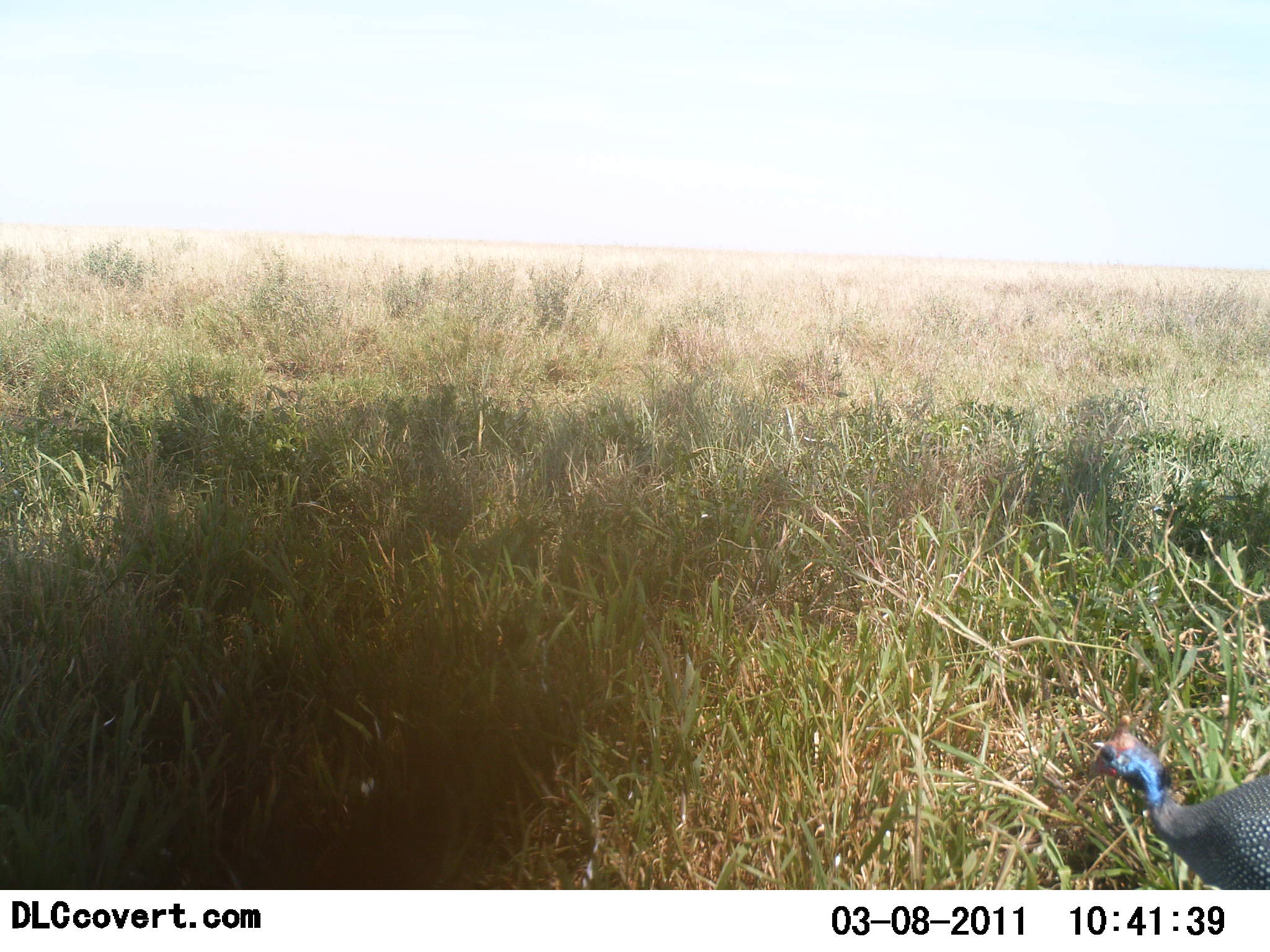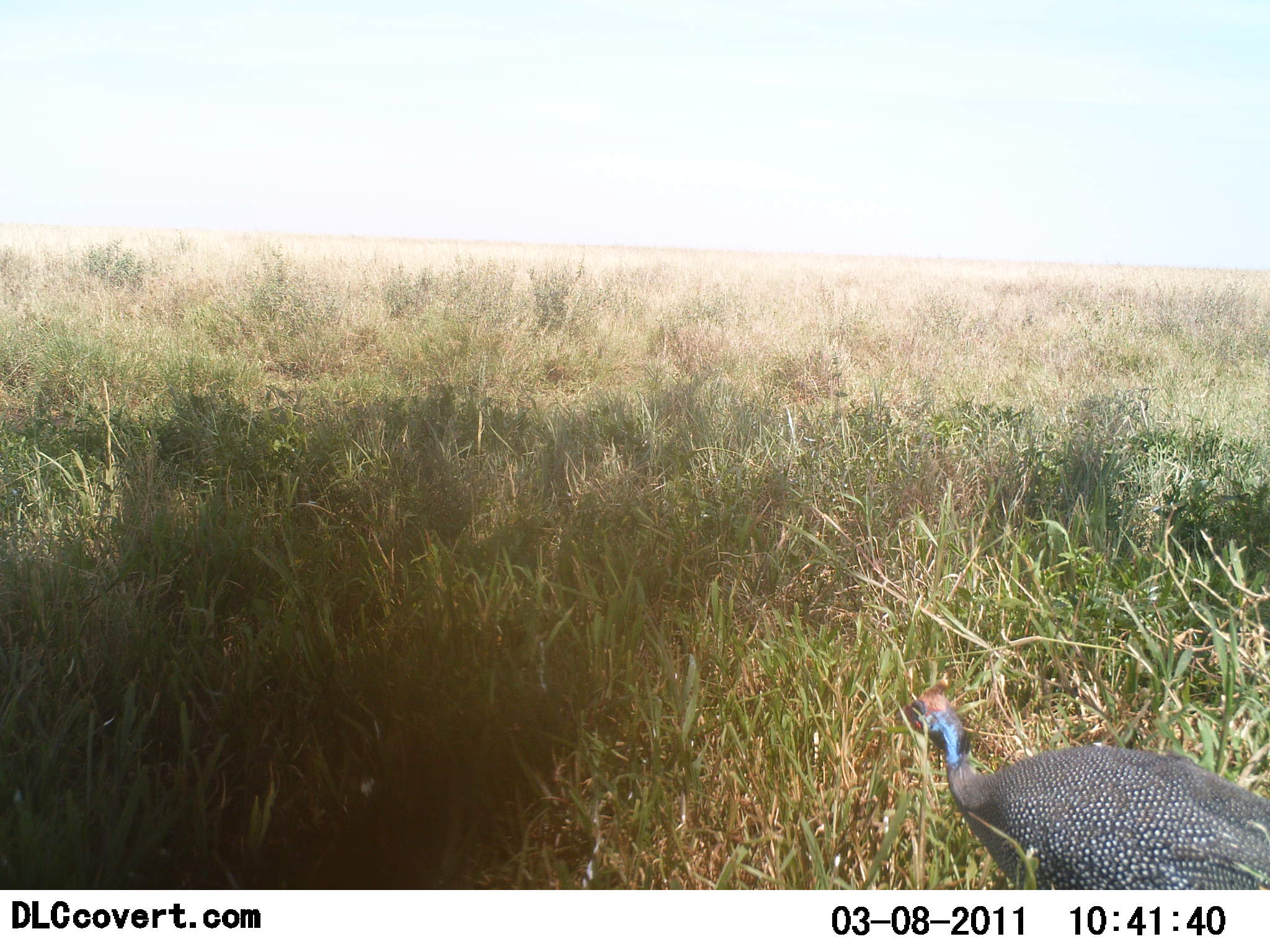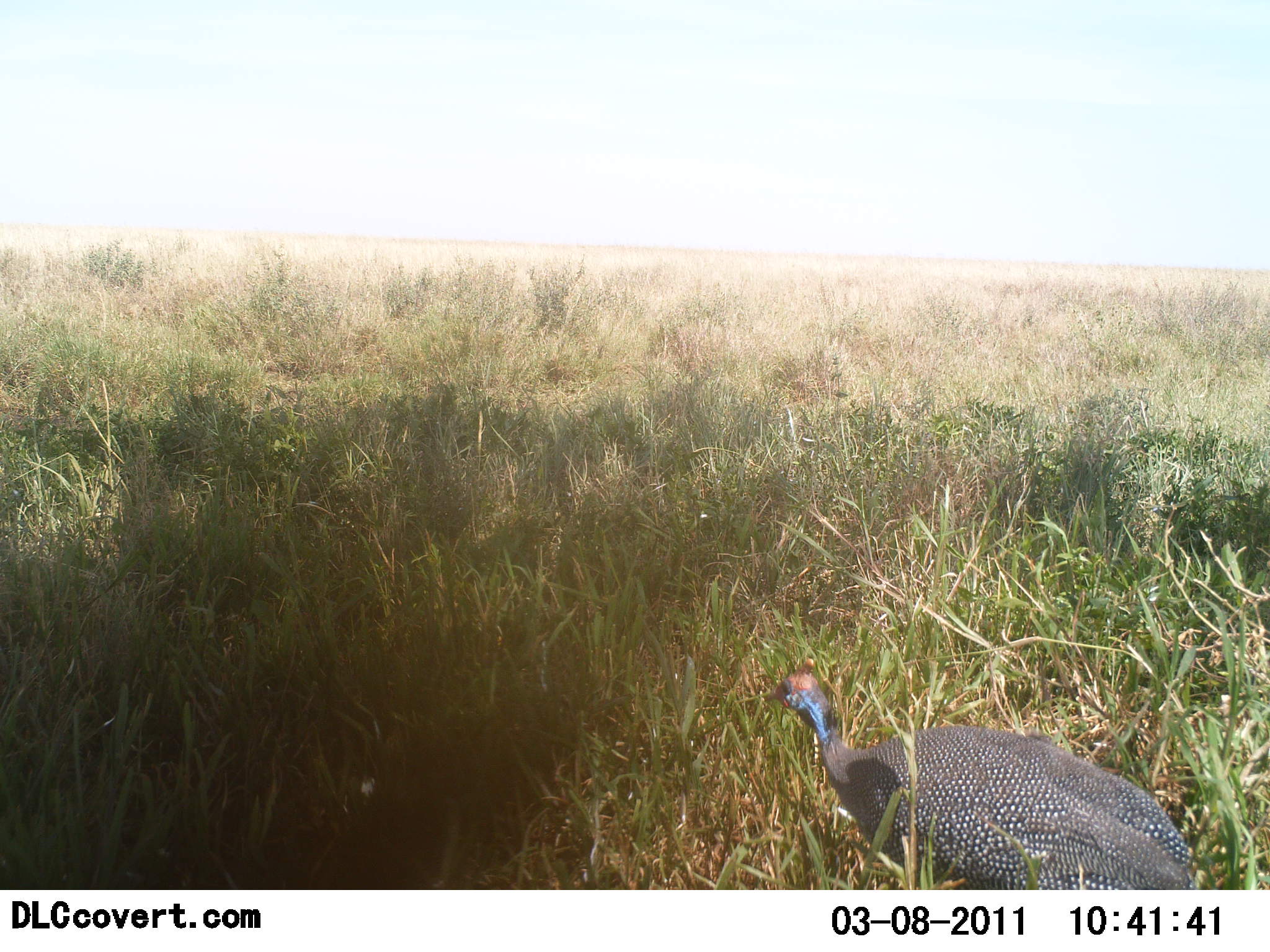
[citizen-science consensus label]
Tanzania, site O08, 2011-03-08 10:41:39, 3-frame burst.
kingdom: Animalia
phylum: Chordata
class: Aves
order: Galliformes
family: Numididae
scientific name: Numididae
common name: guinea fowl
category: guineafowl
Guineafowl (guinea fowl) (Numididae), count 1. Behavior (volunteer vote fractions): standing 0%, resting 0%, moving 100%, interacting 0%. Young present (vote fraction): 0%. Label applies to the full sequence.